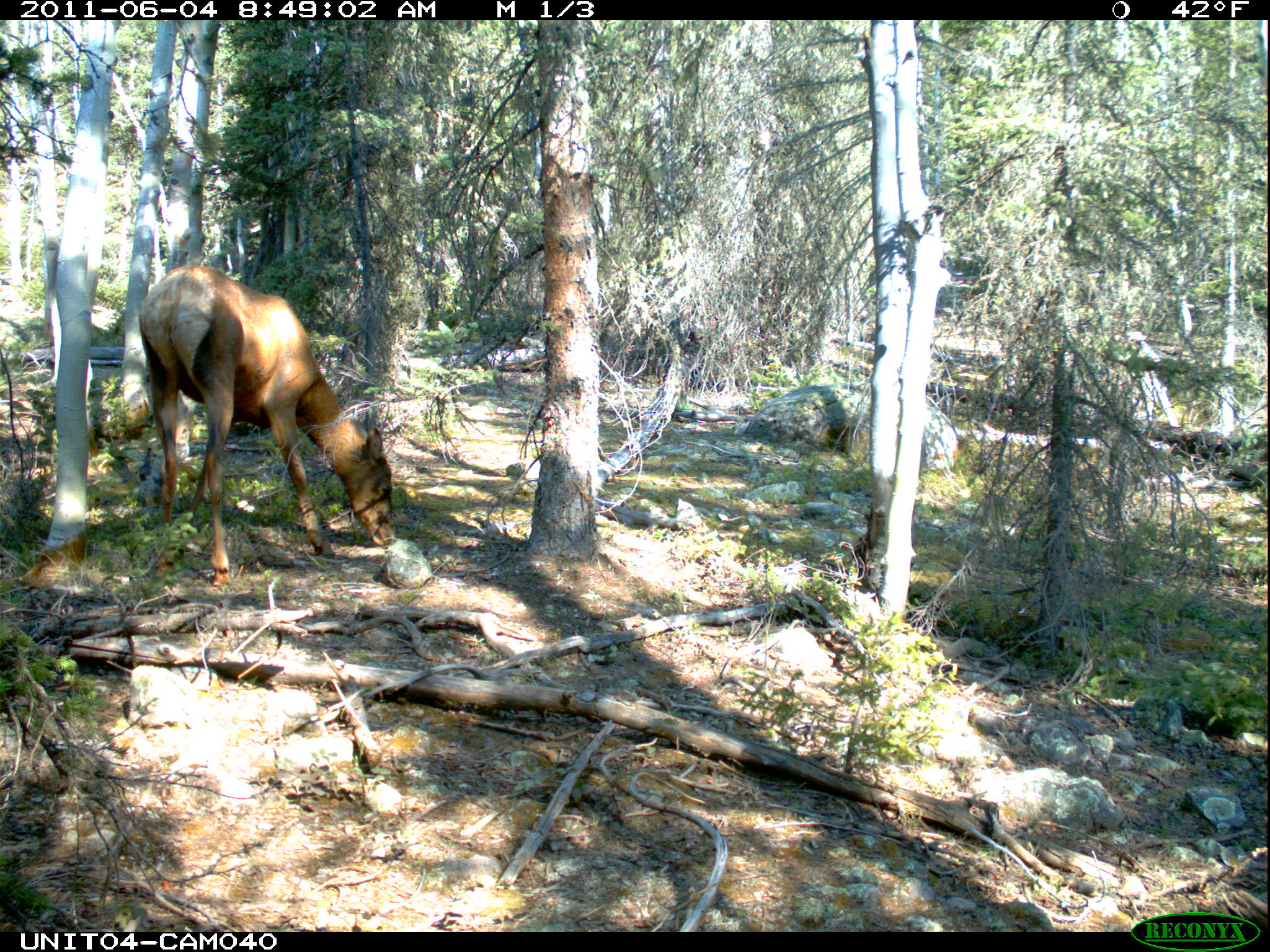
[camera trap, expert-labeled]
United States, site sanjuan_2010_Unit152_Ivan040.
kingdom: Animalia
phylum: Chordata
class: Mammalia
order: Artiodactyla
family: Cervidae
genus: Cervus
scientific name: Cervus elaphus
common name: red deer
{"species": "Cervus elaphus (red deer)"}